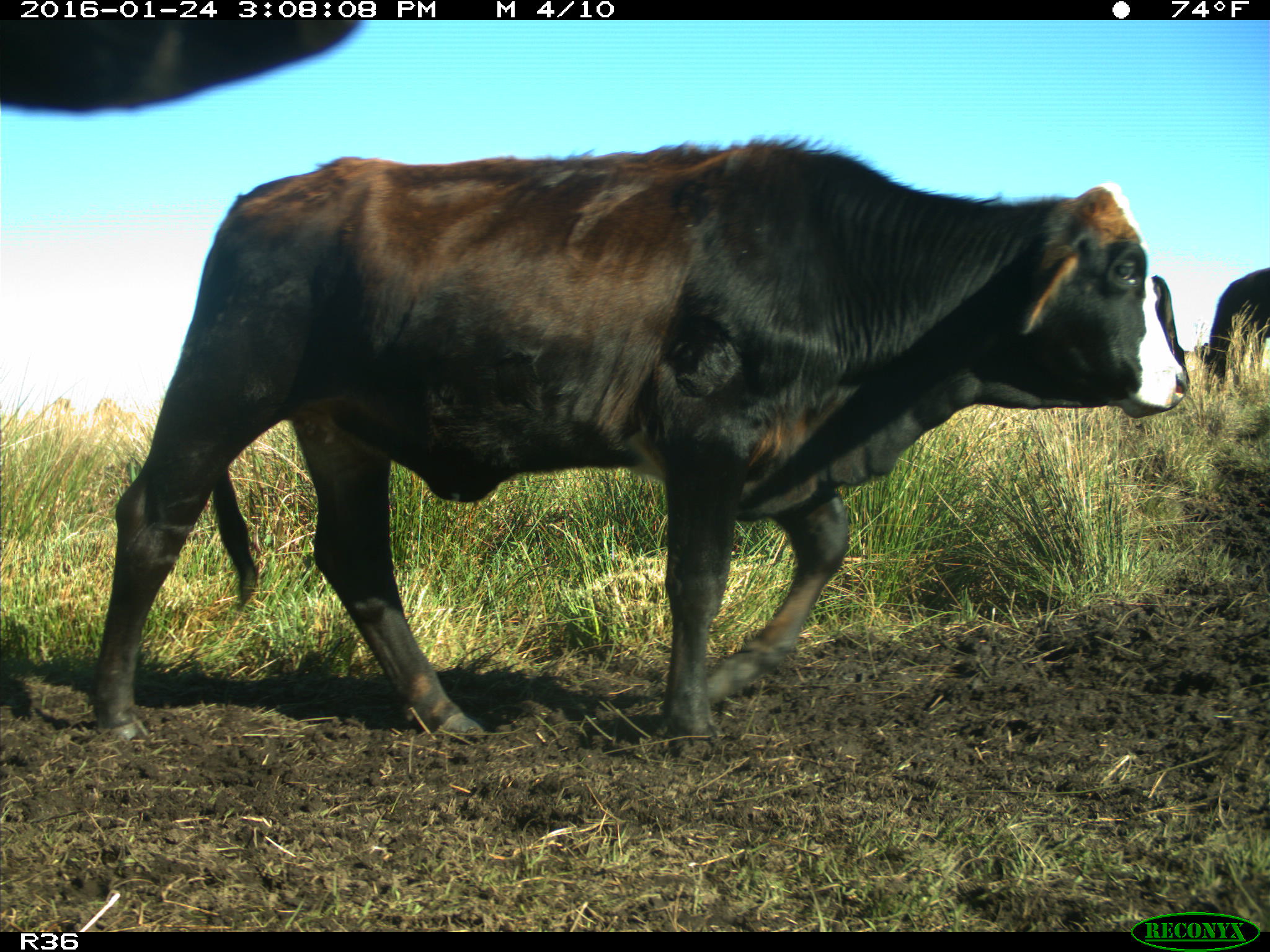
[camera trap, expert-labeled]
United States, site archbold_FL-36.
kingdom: Animalia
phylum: Chordata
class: Mammalia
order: Artiodactyla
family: Bovidae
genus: Bos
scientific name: Bos taurus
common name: domestic cow